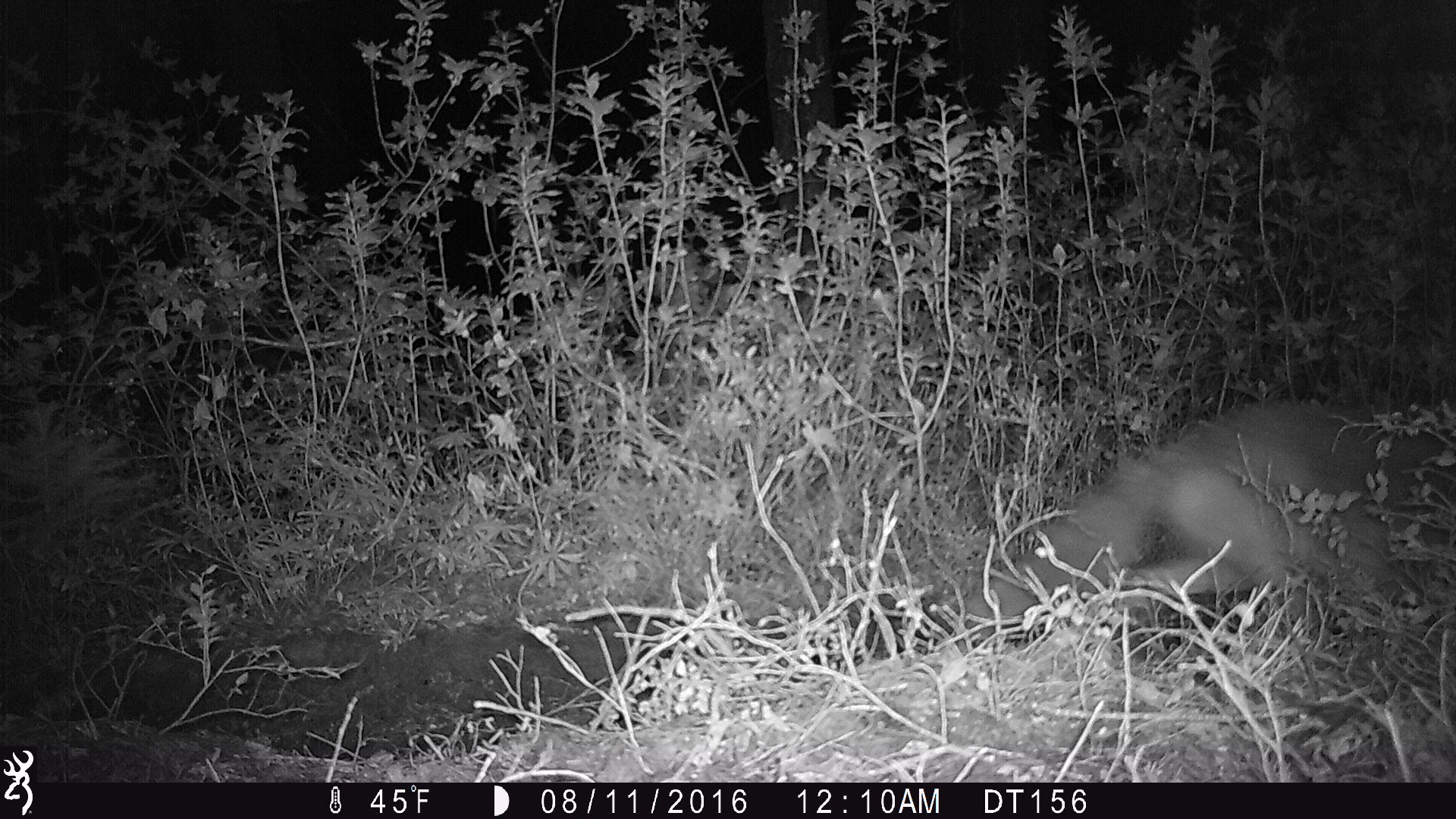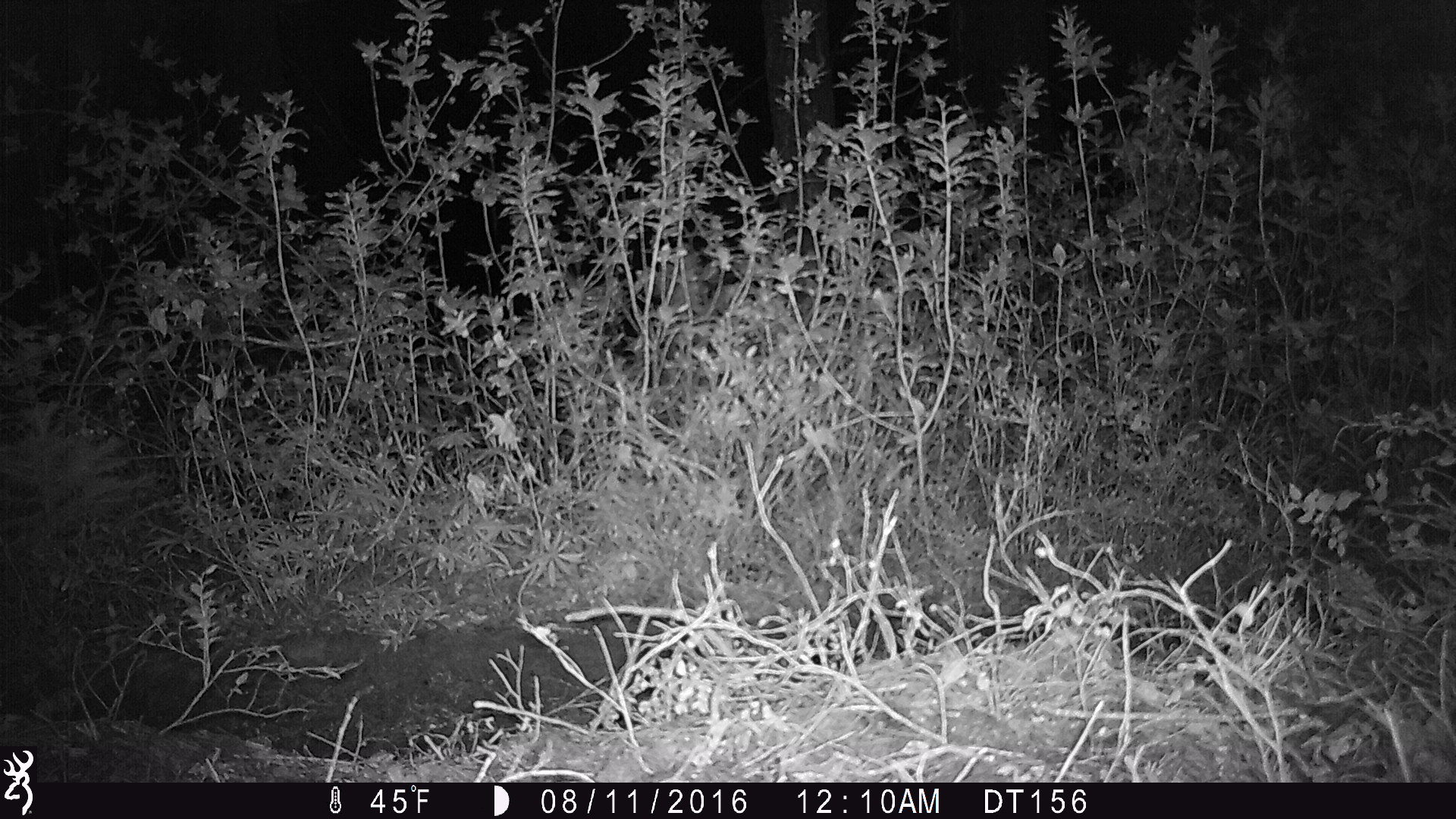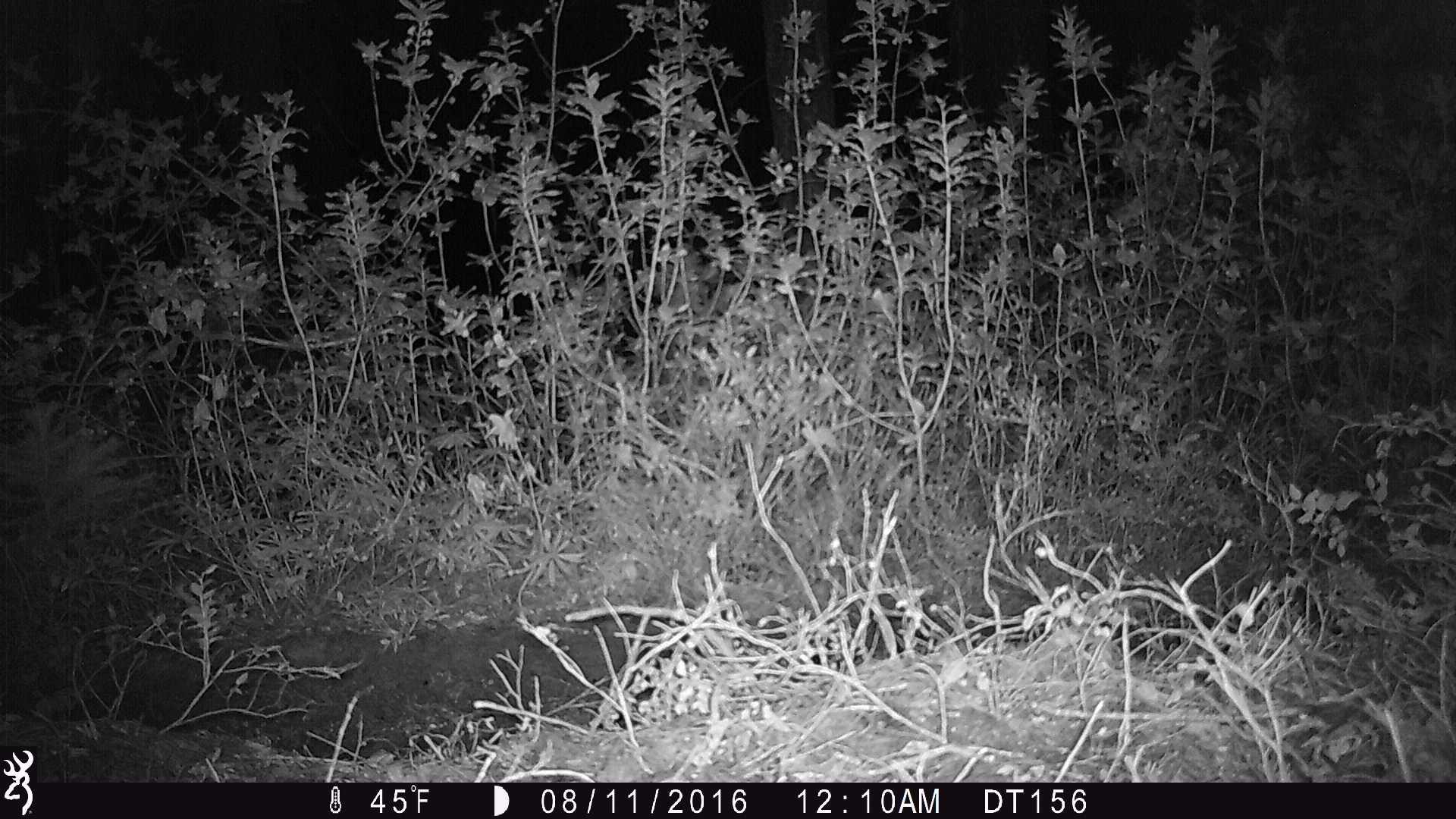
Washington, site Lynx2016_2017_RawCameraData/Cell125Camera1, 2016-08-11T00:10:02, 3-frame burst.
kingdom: Animalia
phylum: Chordata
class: Mammalia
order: Carnivora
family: Canidae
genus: Canis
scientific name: Canis latrans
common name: coyote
Canis latrans (coyote). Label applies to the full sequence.